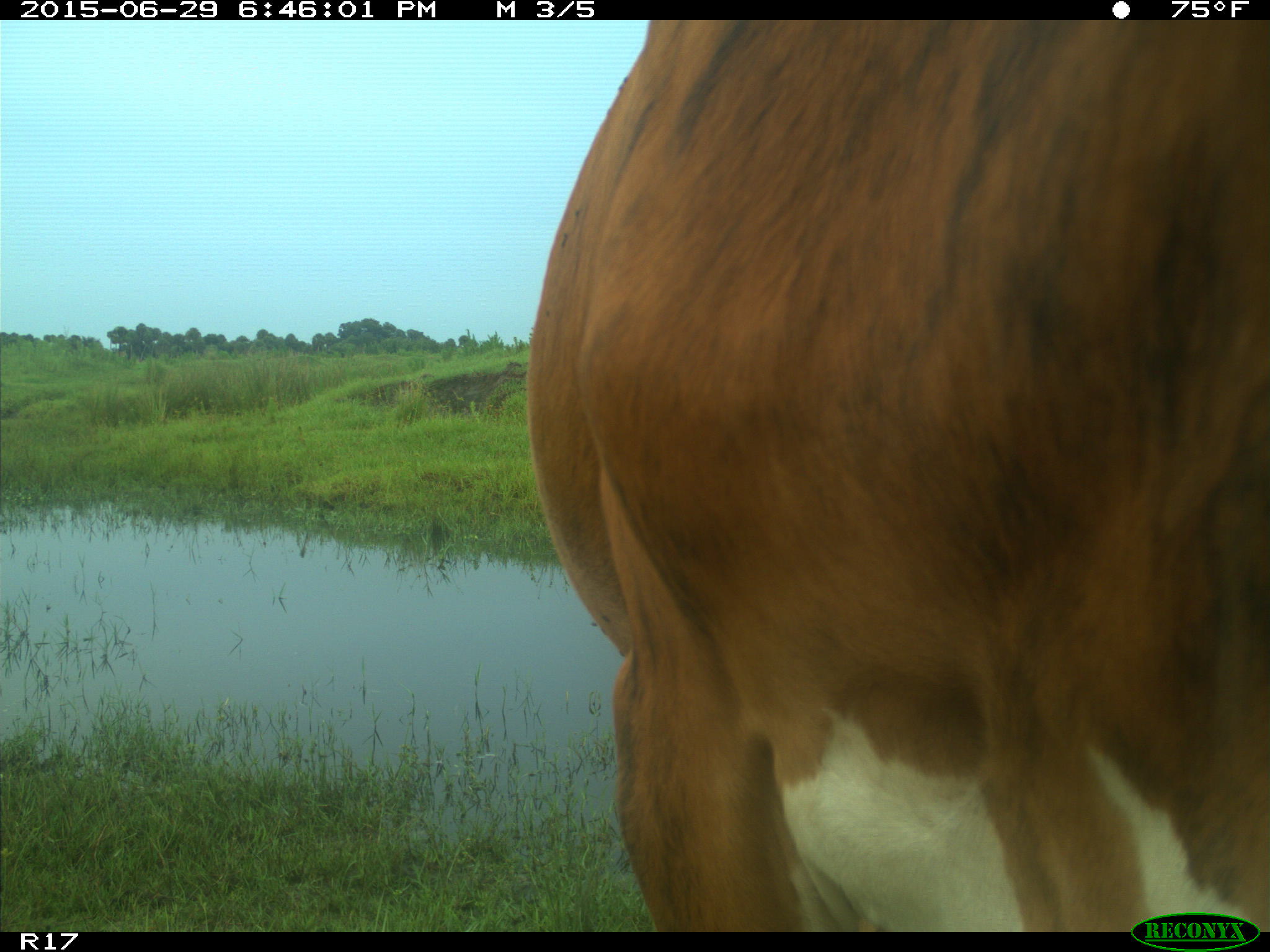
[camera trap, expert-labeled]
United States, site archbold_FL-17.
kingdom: Animalia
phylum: Chordata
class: Mammalia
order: Artiodactyla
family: Bovidae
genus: Bos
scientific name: Bos taurus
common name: domestic cow